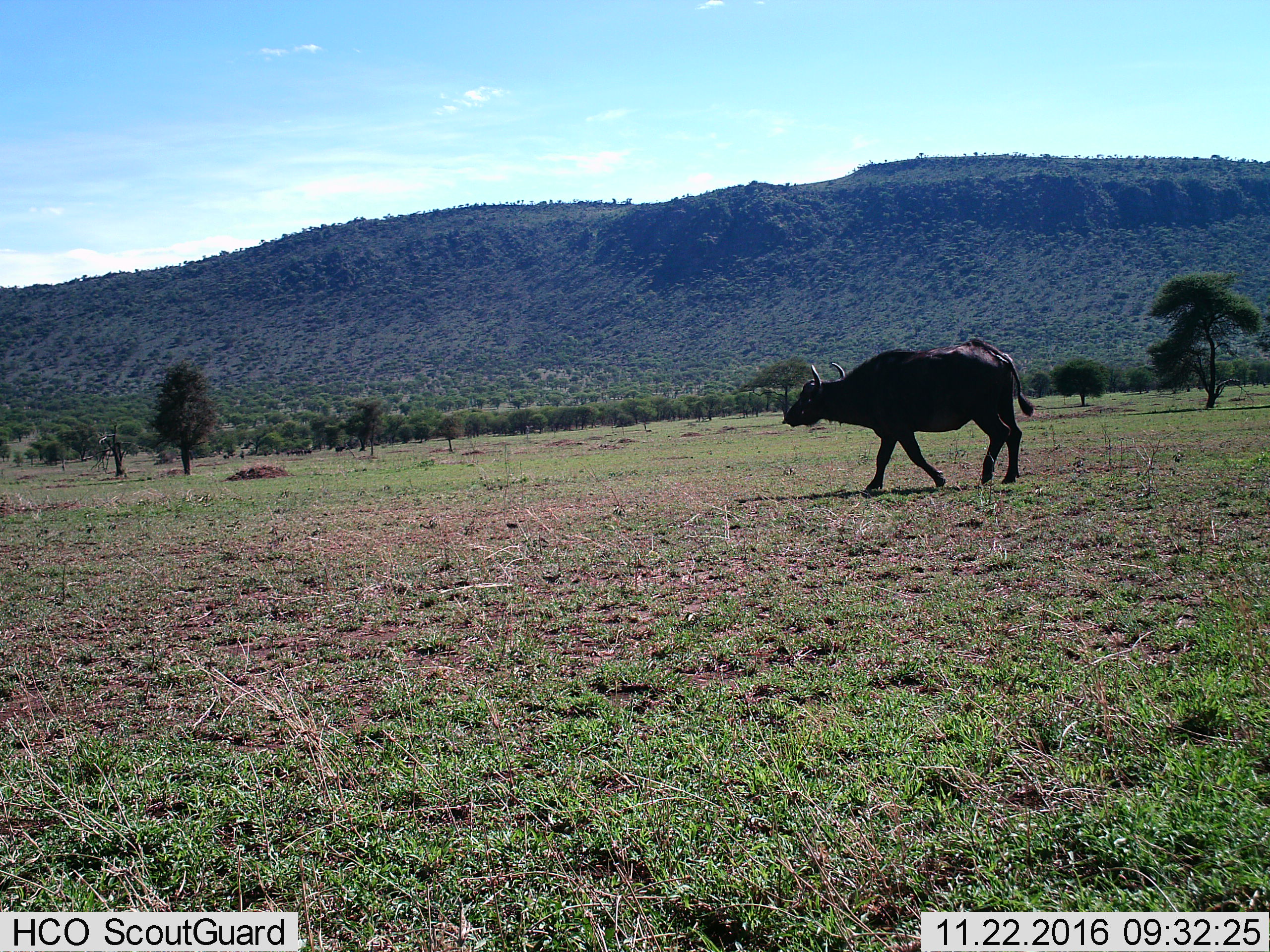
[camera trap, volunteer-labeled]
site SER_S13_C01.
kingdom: Animalia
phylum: Chordata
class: Mammalia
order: Artiodactyla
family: Bovidae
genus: Syncerus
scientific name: Syncerus caffer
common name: african buffalo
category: buffalo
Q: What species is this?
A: Buffalo (african buffalo) (Syncerus caffer).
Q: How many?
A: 1.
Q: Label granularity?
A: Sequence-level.